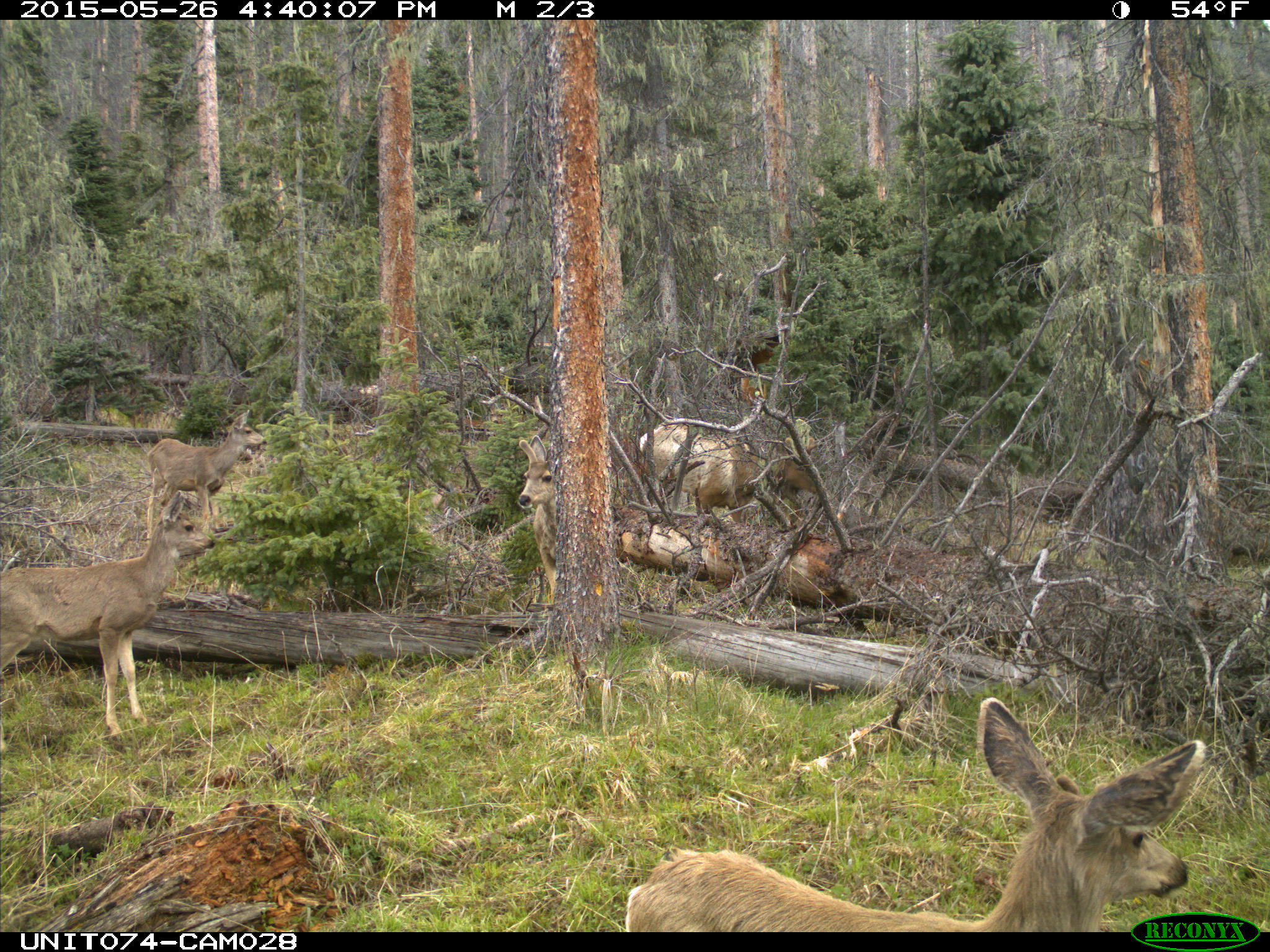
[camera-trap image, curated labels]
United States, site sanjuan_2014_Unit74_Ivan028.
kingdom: Animalia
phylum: Chordata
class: Mammalia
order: Artiodactyla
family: Cervidae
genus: Odocoileus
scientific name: Odocoileus hemionus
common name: mule deer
Odocoileus hemionus (mule deer).